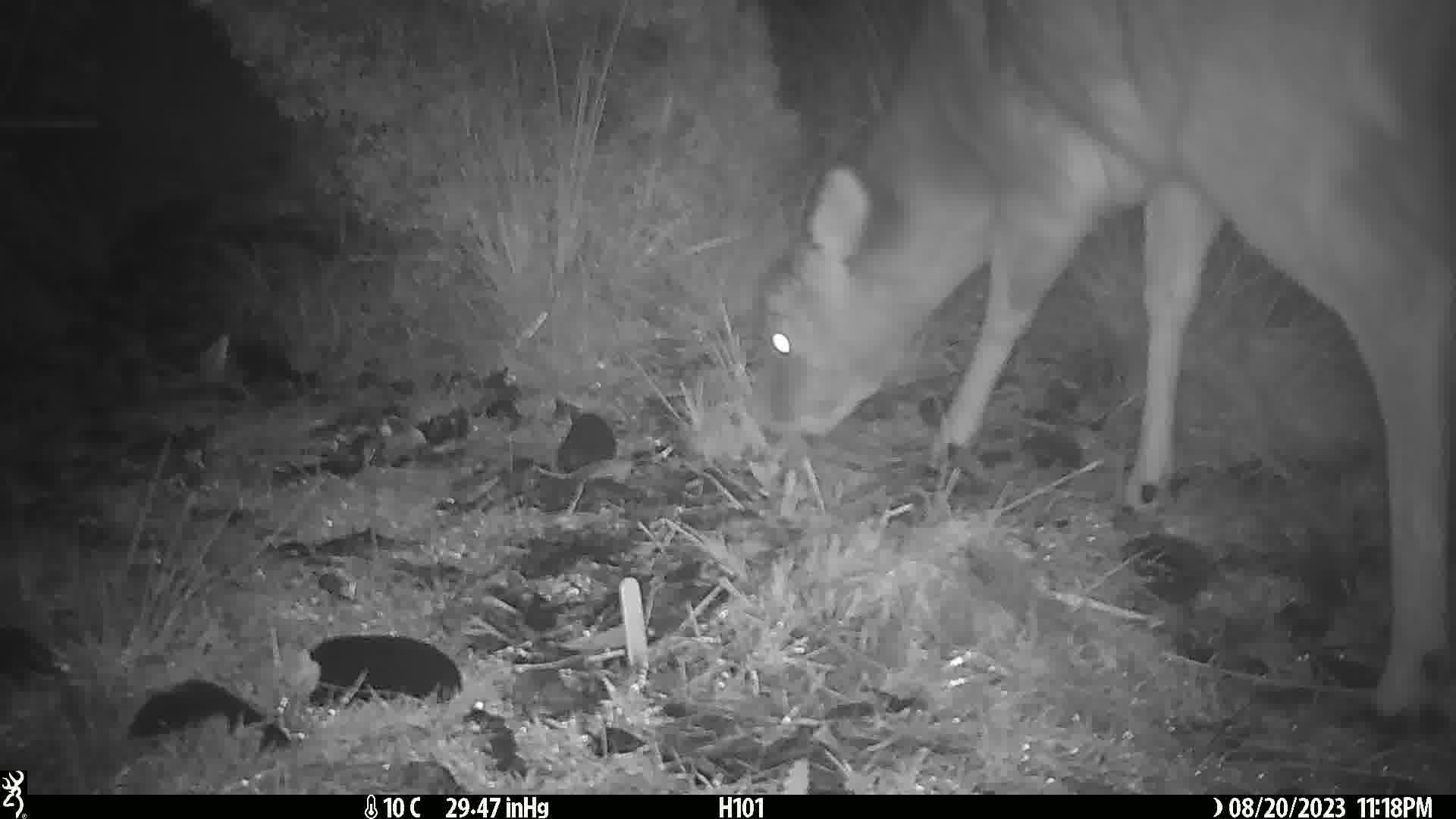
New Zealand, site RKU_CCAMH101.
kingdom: Animalia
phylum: Chordata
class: Mammalia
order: Artiodactyla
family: Cervidae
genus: Odocoileus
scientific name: Odocoileus virginianus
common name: white-tailed deer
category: white tailed deer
White tailed deer (white-tailed deer) (Odocoileus virginianus).